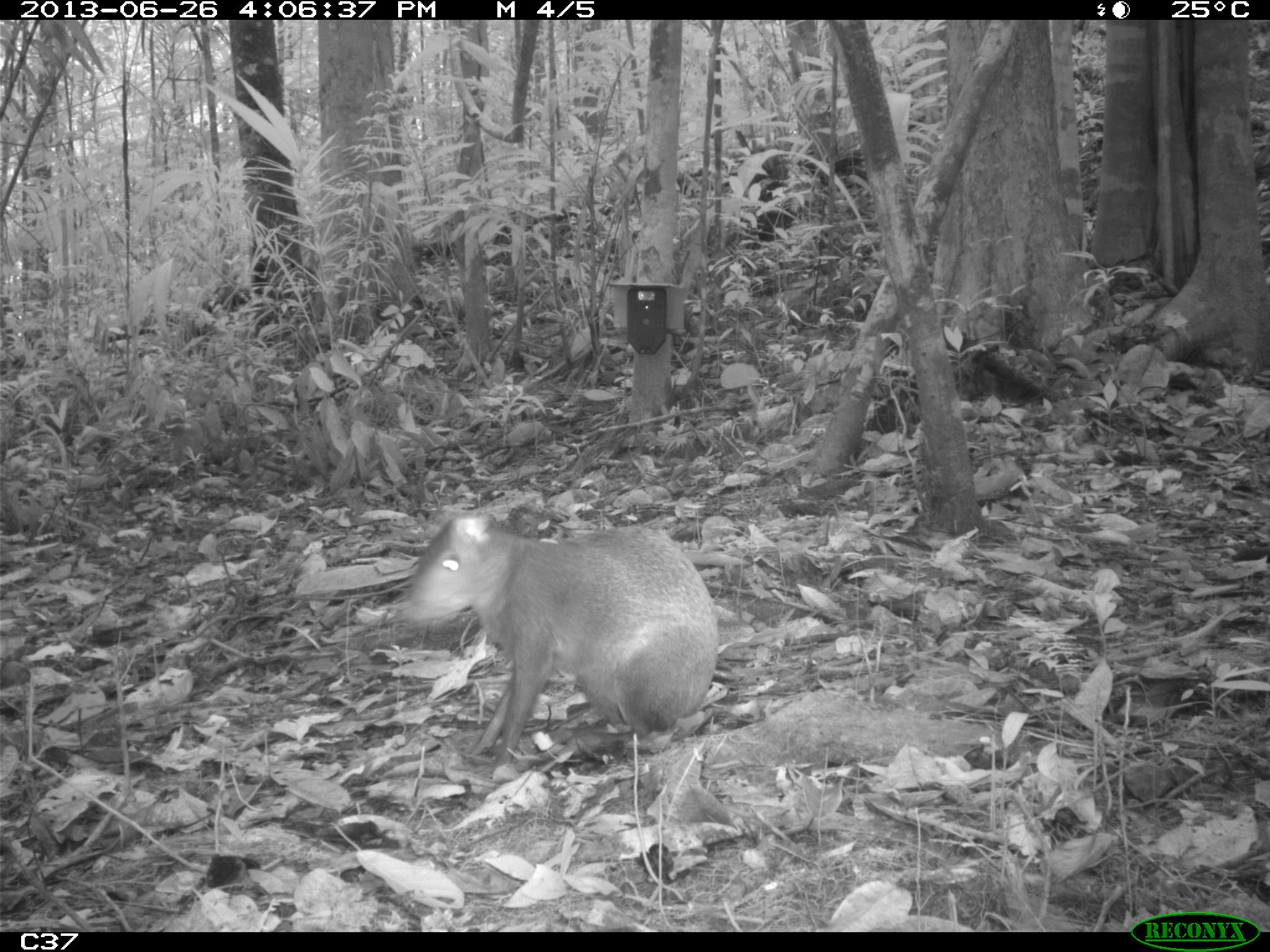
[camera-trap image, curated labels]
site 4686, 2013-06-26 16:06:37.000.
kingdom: Animalia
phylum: Chordata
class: Mammalia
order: Rodentia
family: Dasyproctidae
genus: Dasyprocta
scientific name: Dasyprocta leporina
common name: red-rumped agouti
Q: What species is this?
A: Dasyprocta leporina (red-rumped agouti).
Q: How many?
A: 1.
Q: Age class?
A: Adult.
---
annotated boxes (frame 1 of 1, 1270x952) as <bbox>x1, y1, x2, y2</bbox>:
dasyprocta leporina: <bbox>400, 508, 719, 766</bbox>